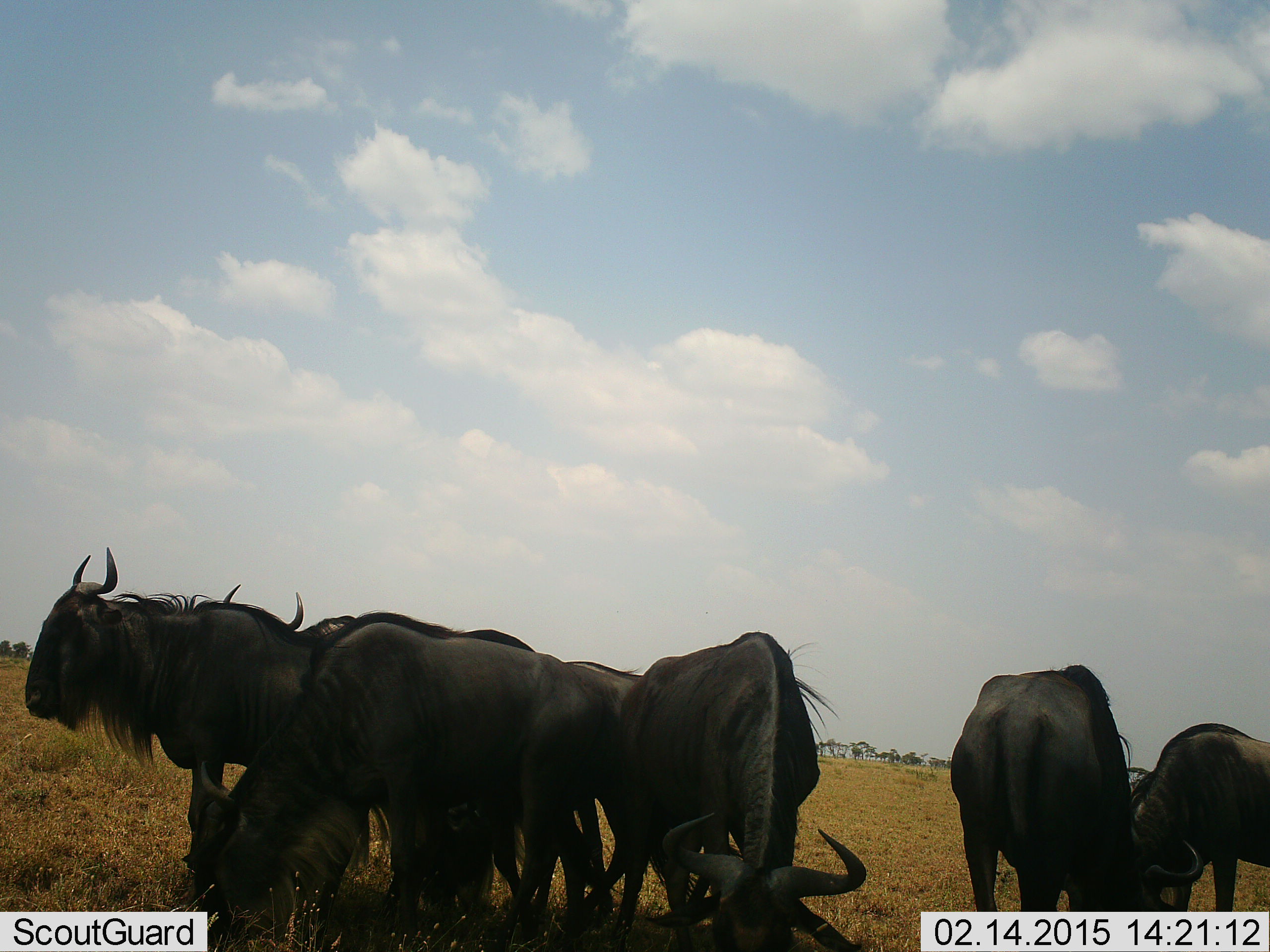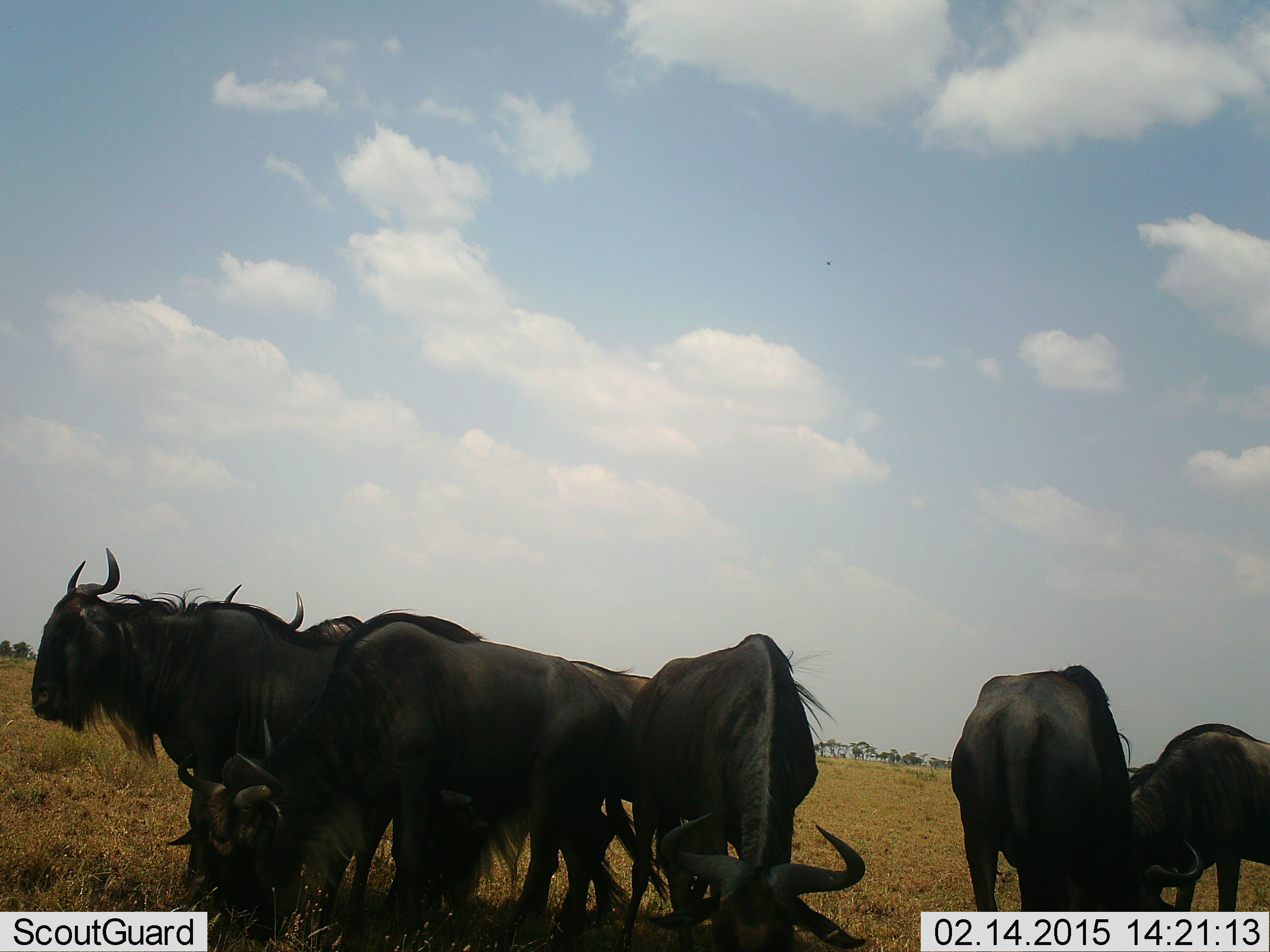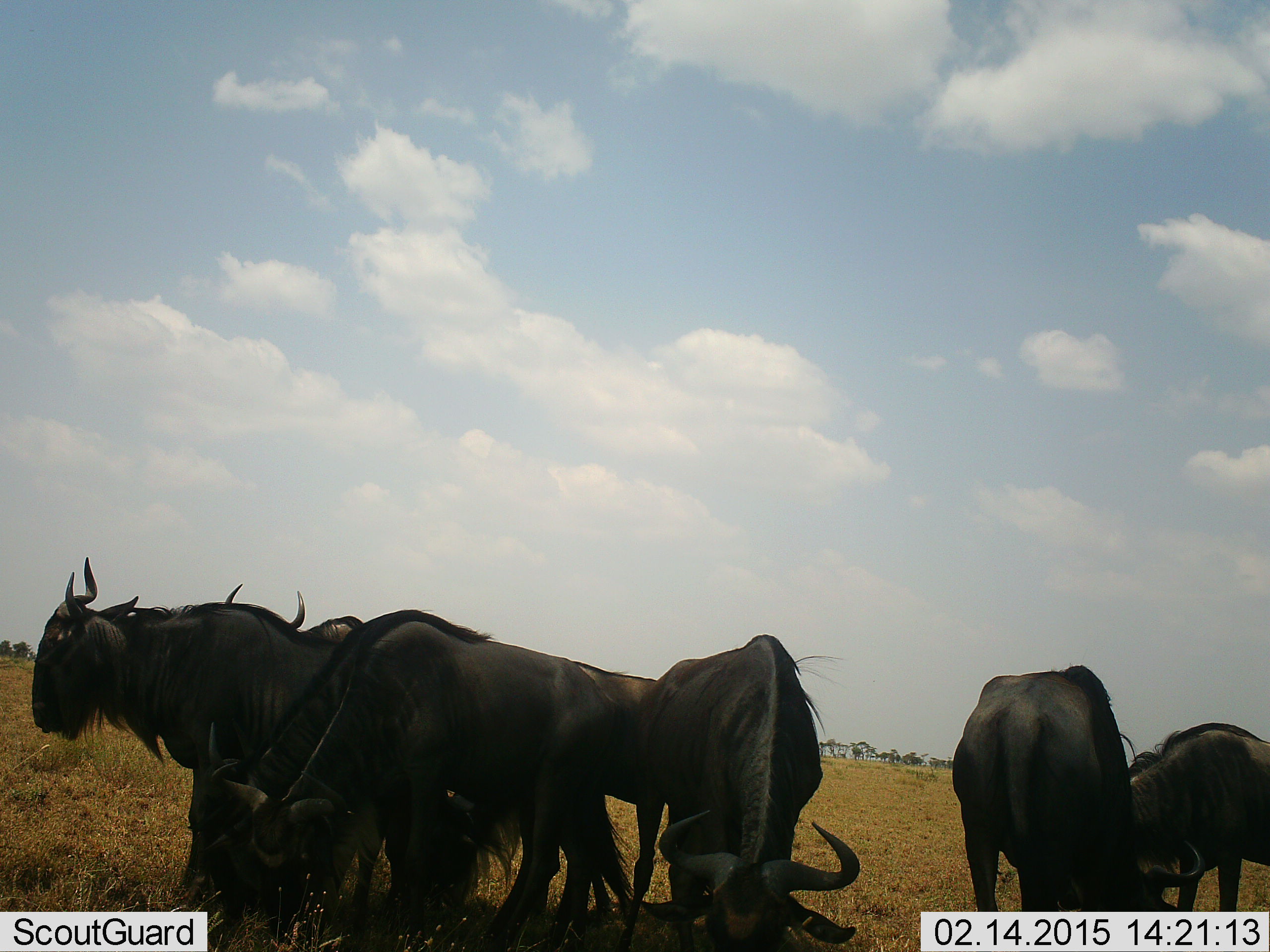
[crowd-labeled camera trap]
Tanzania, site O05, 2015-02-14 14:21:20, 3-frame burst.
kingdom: Animalia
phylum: Chordata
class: Mammalia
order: Artiodactyla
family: Bovidae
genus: Connochaetes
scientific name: Connochaetes taurinus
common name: blue wildebeest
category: wildebeest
Wildebeest (blue wildebeest) (Connochaetes taurinus), count 6. Behavior (volunteer vote fractions): standing 90%, resting 30%, moving 0%, interacting 10%. Young present (vote fraction): 0%. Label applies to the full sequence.